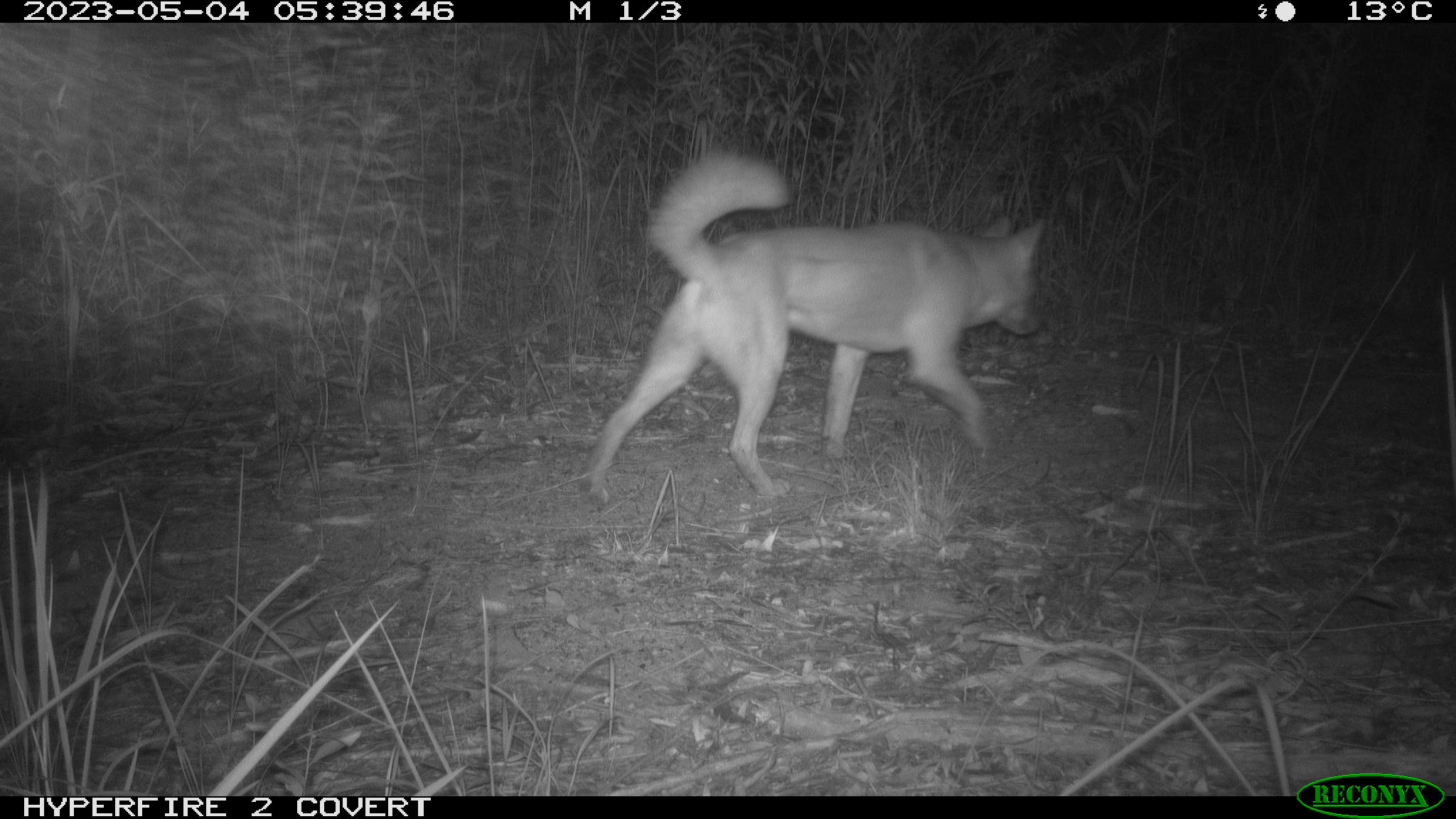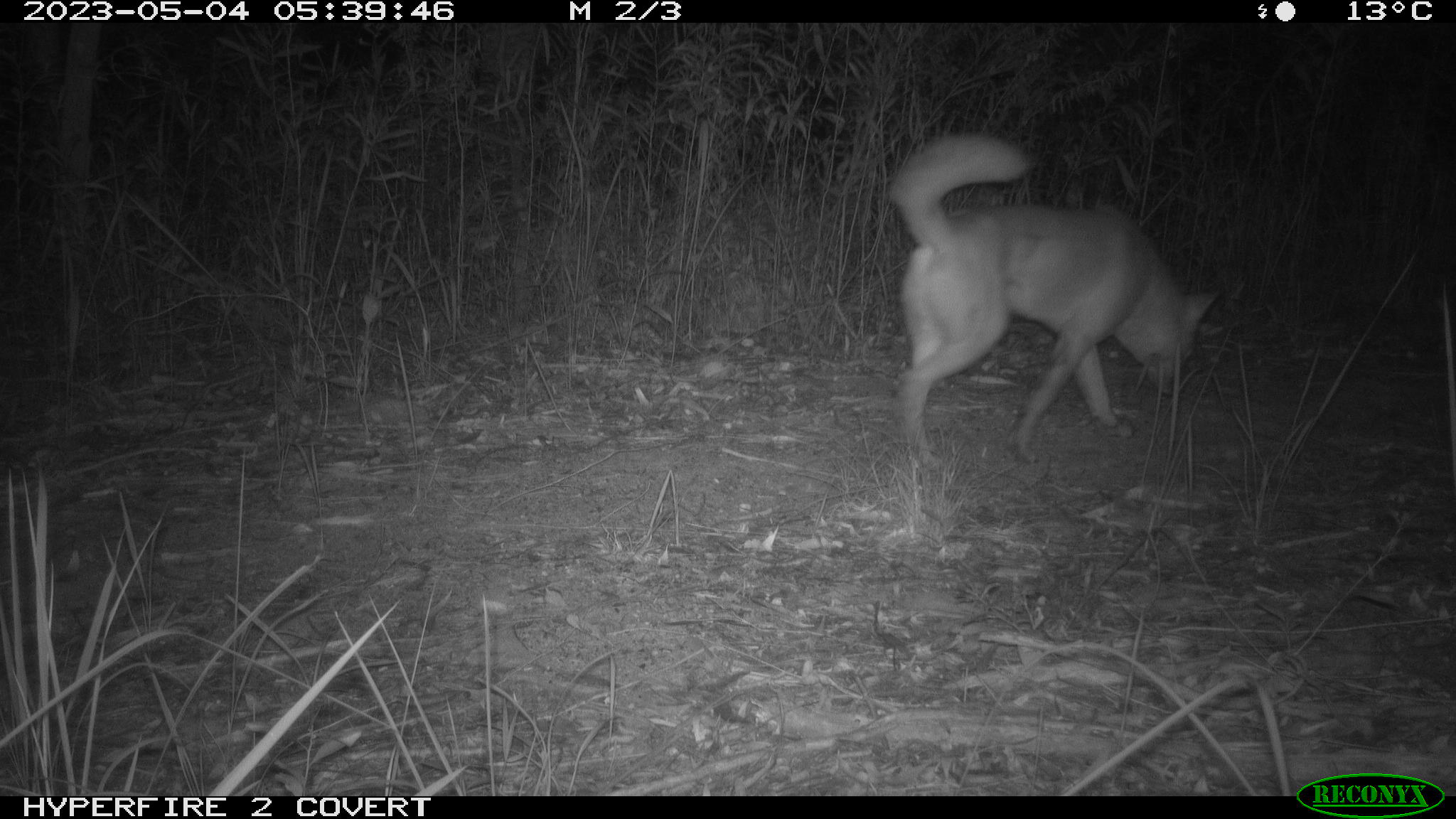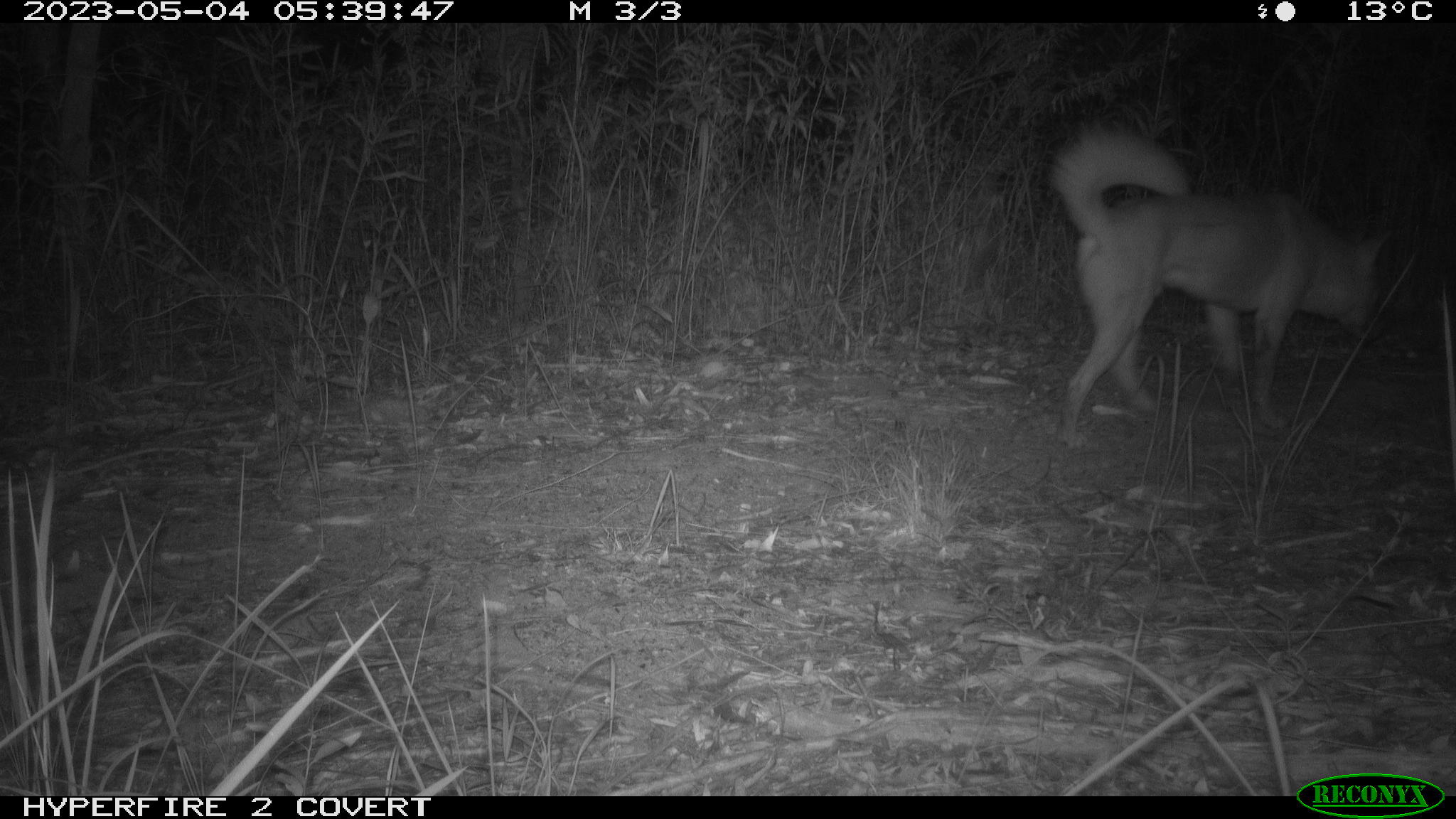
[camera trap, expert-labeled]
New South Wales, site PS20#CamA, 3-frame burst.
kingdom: Animalia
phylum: Chordata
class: Mammalia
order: Carnivora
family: Canidae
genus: Canis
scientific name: Canis familiaris dingo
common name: dingo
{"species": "dingo (Canis familiaris dingo)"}